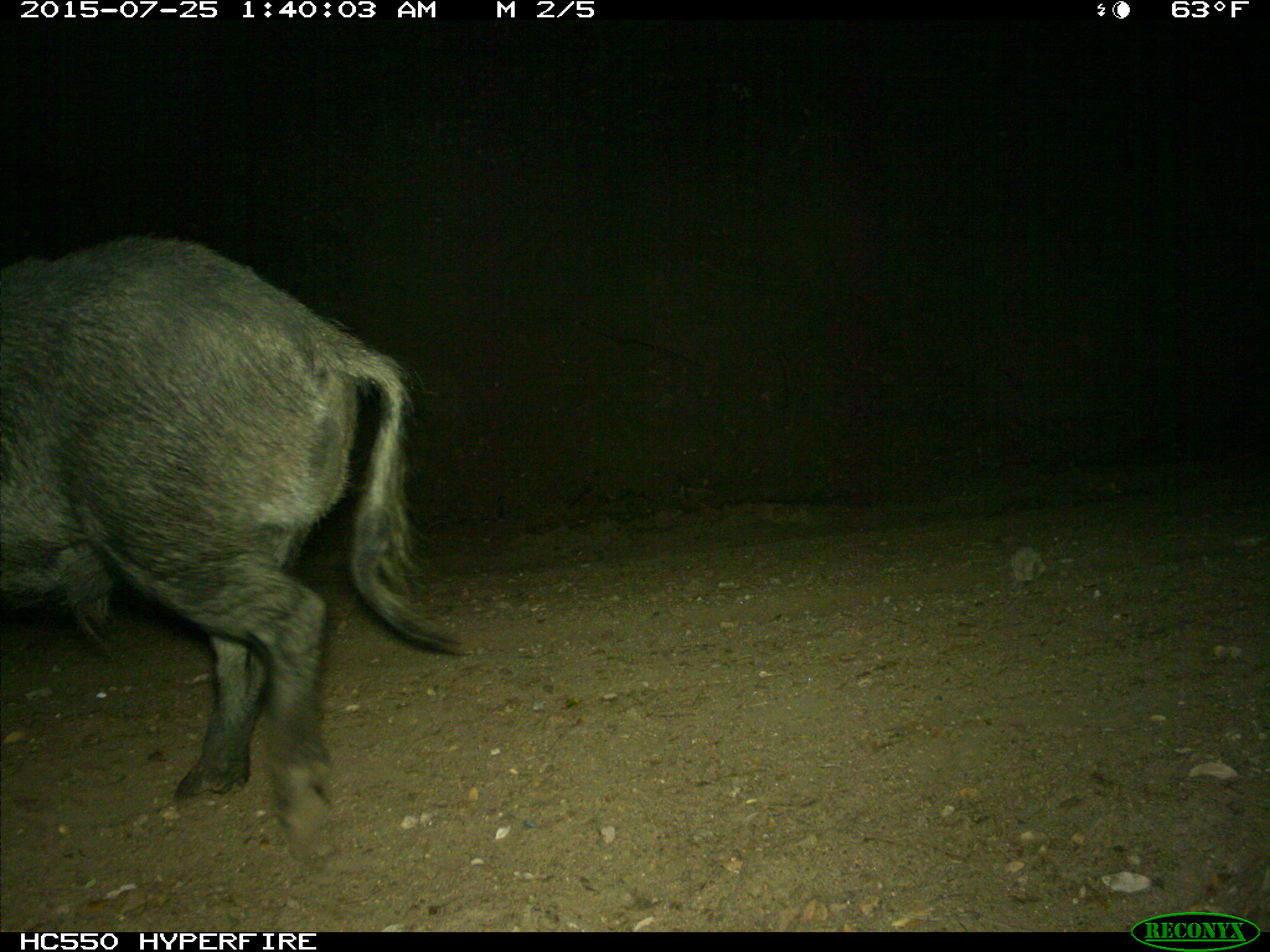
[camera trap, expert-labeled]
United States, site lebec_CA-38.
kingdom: Animalia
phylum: Chordata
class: Mammalia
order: Artiodactyla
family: Suidae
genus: Sus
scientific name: Sus scrofa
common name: wild boar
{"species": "Sus scrofa (wild boar)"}